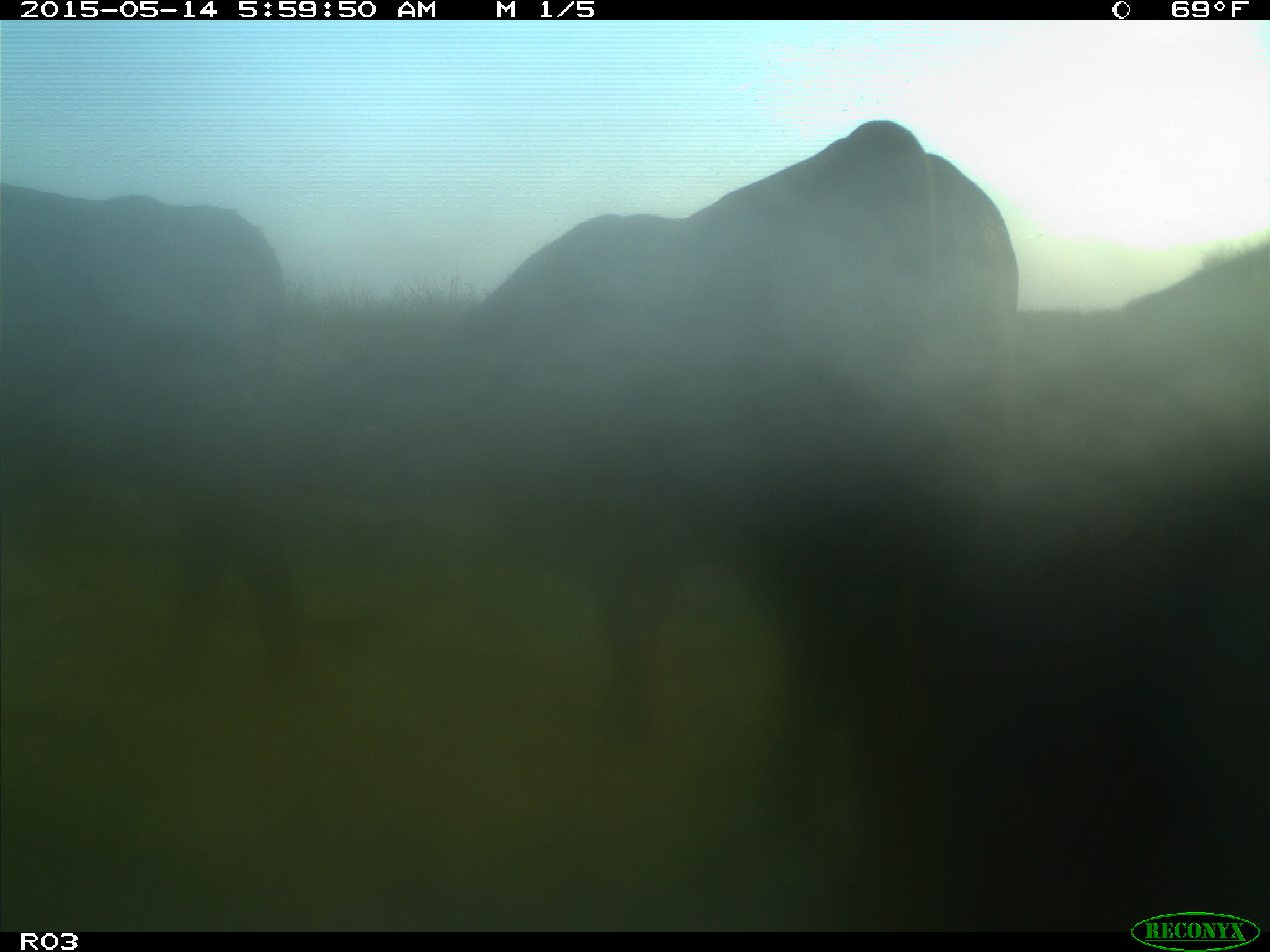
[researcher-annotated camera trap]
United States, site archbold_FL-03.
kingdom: Animalia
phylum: Chordata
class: Mammalia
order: Artiodactyla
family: Bovidae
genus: Bos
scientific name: Bos taurus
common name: domestic cow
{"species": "Bos taurus (domestic cow)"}